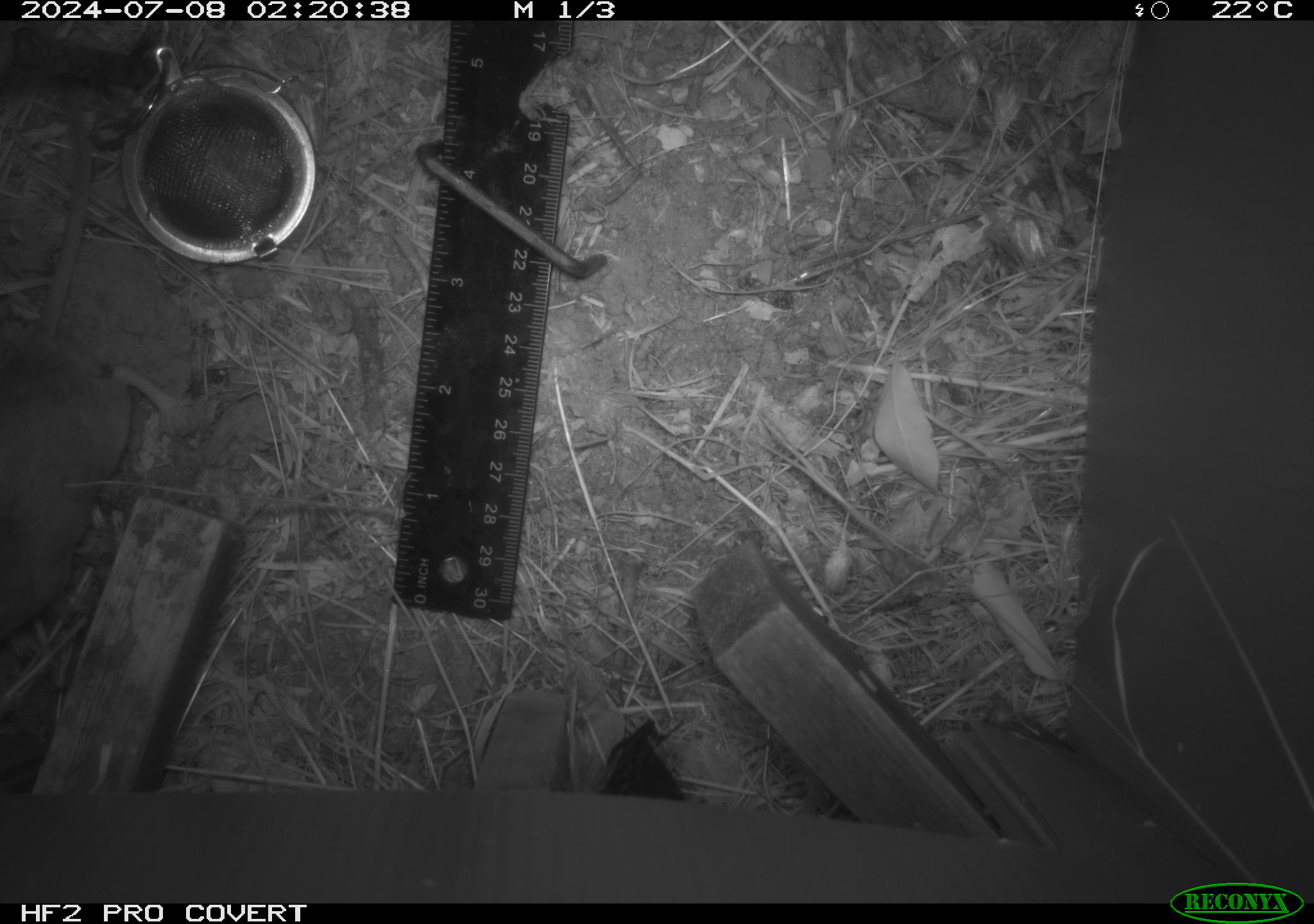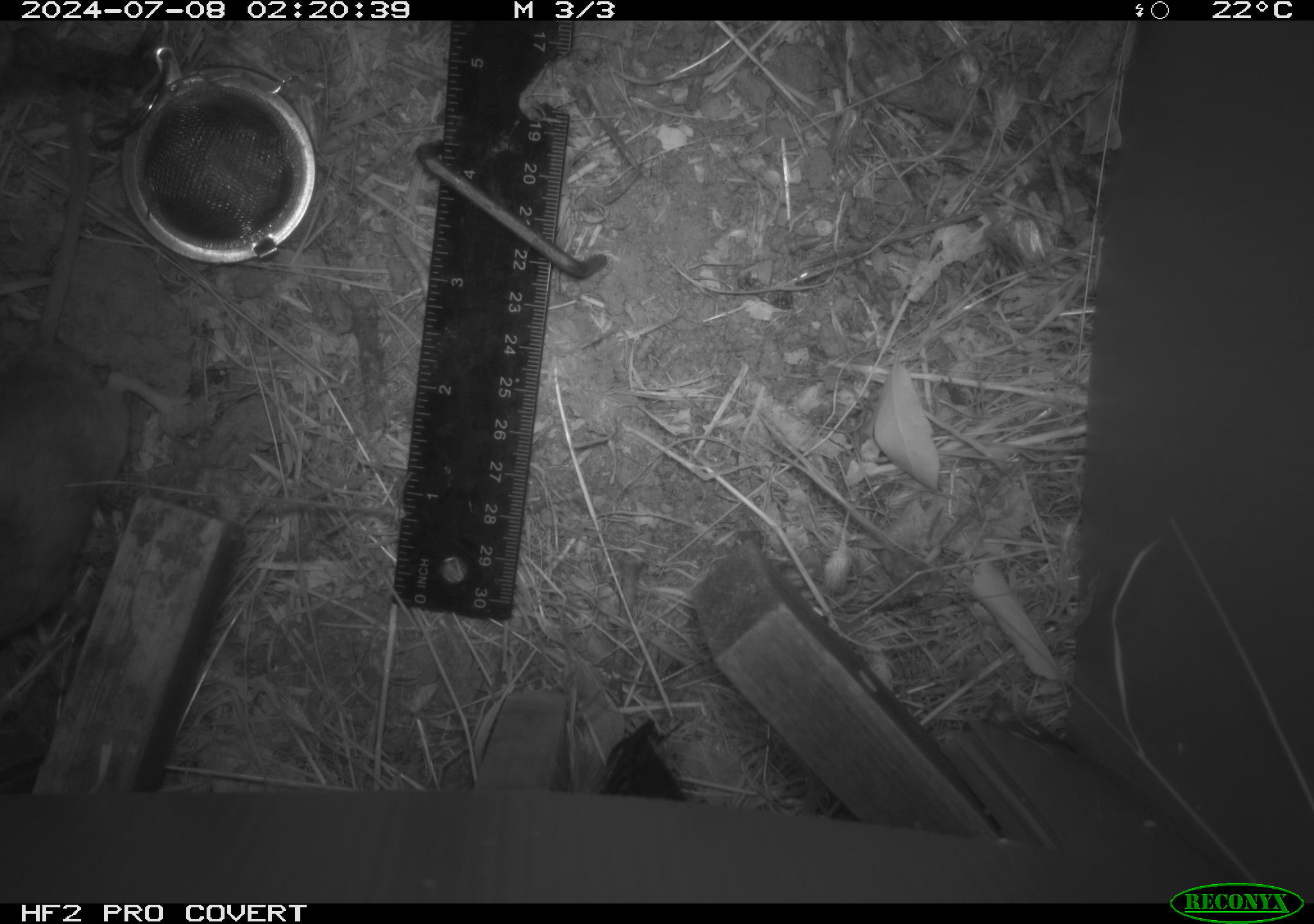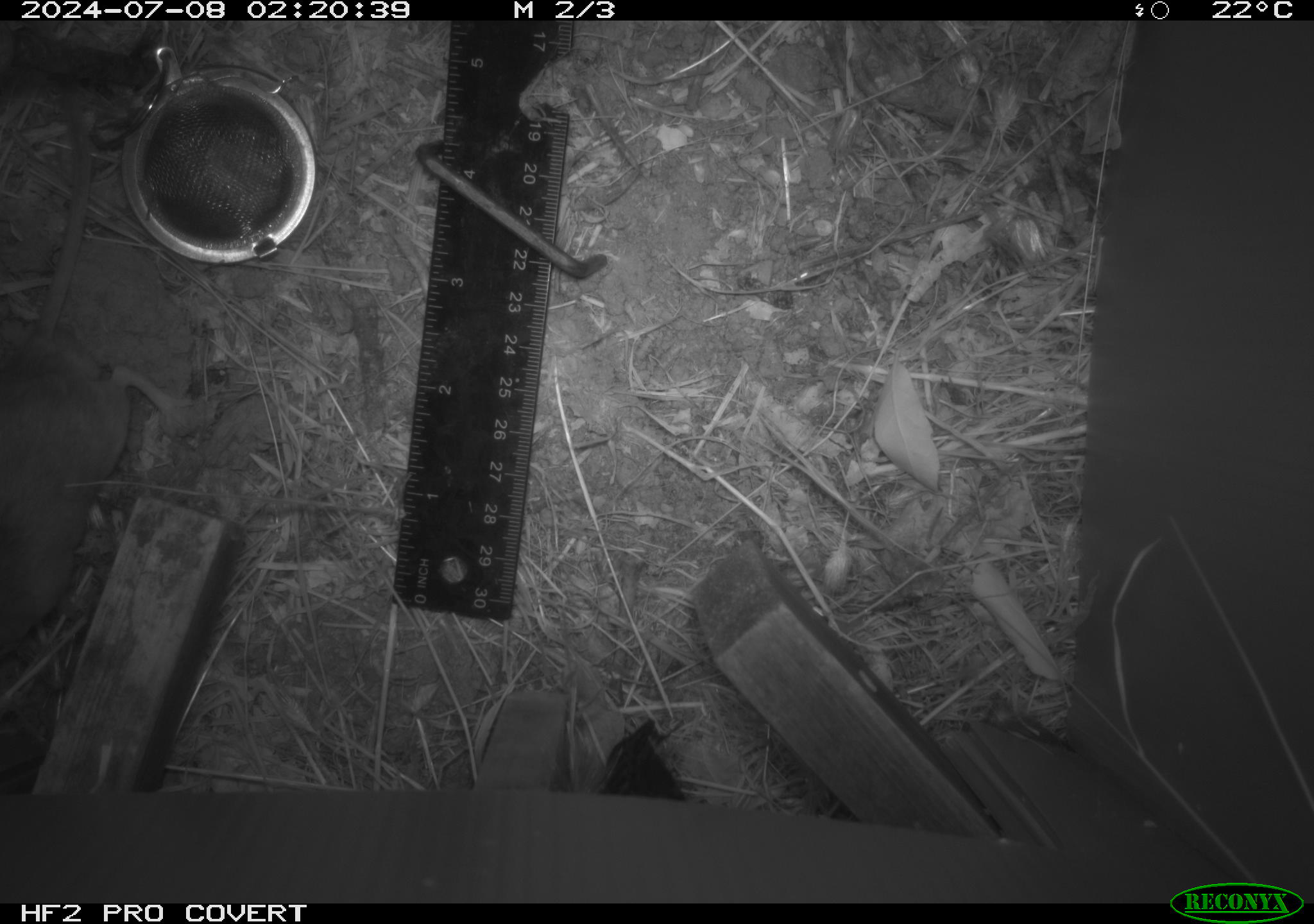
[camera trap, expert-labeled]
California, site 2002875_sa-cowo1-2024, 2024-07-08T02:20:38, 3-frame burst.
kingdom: Animalia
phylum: Chordata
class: Mammalia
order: Rodentia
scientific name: Rodentia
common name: rodent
Rodent (Rodentia).